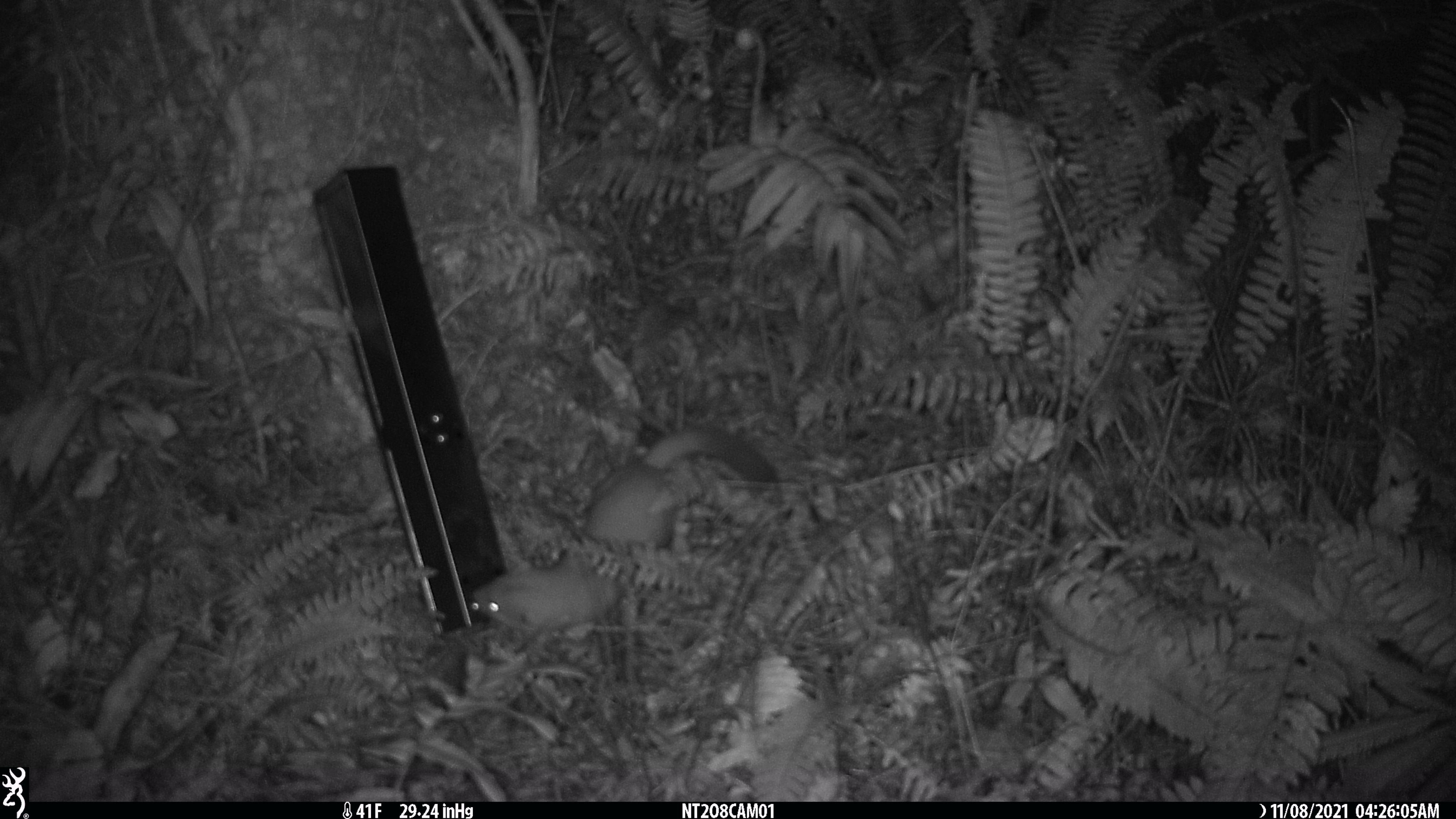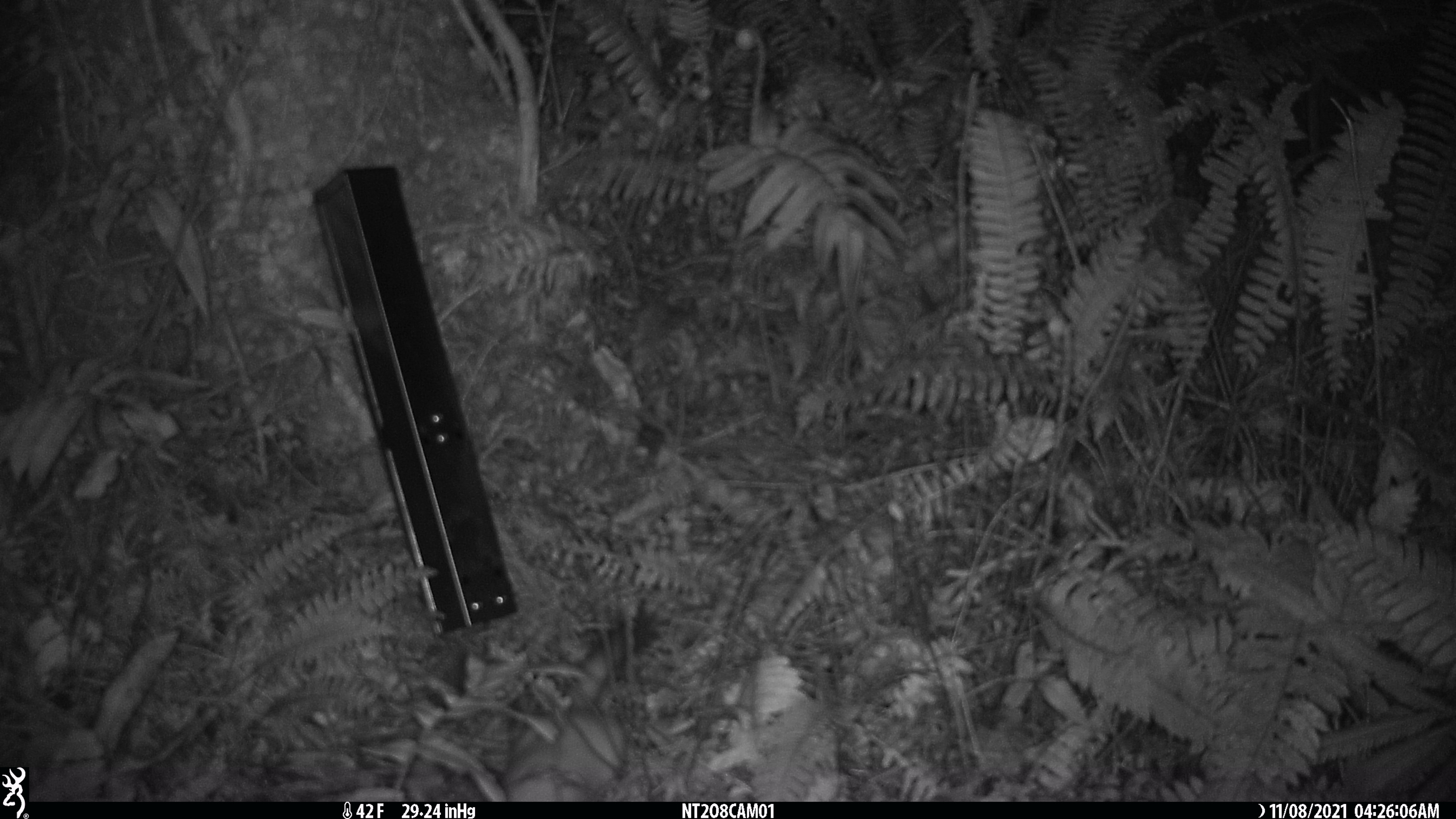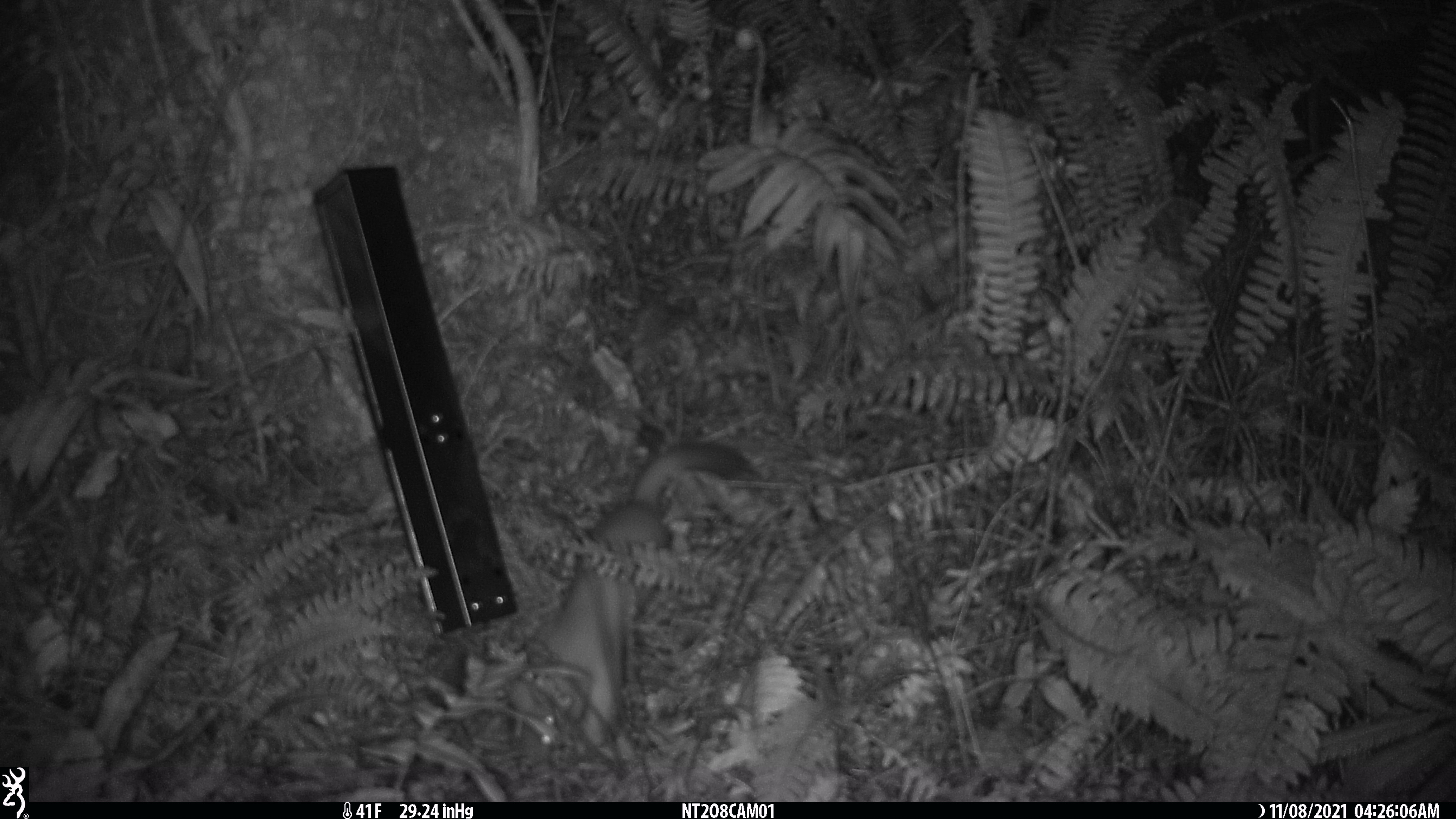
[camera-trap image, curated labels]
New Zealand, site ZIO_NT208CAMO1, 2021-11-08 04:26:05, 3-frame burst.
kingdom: Animalia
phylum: Chordata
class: Mammalia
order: Carnivora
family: Mustelidae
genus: Mustela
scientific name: Mustela erminea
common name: stoat